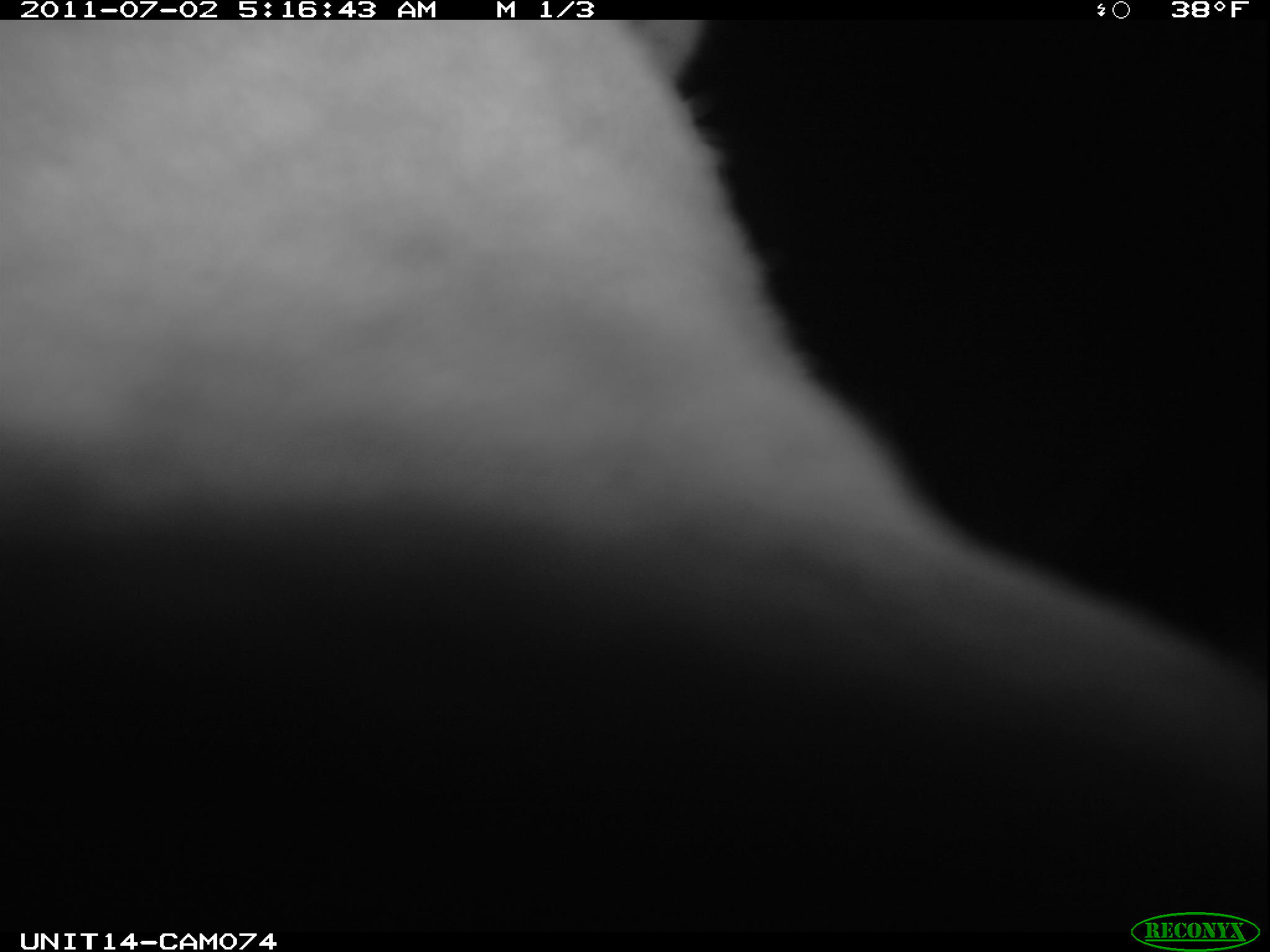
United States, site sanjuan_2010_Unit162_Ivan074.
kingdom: Animalia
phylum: Chordata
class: Mammalia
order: Artiodactyla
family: Cervidae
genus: Cervus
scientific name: Cervus elaphus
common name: red deer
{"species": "Cervus elaphus (red deer)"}